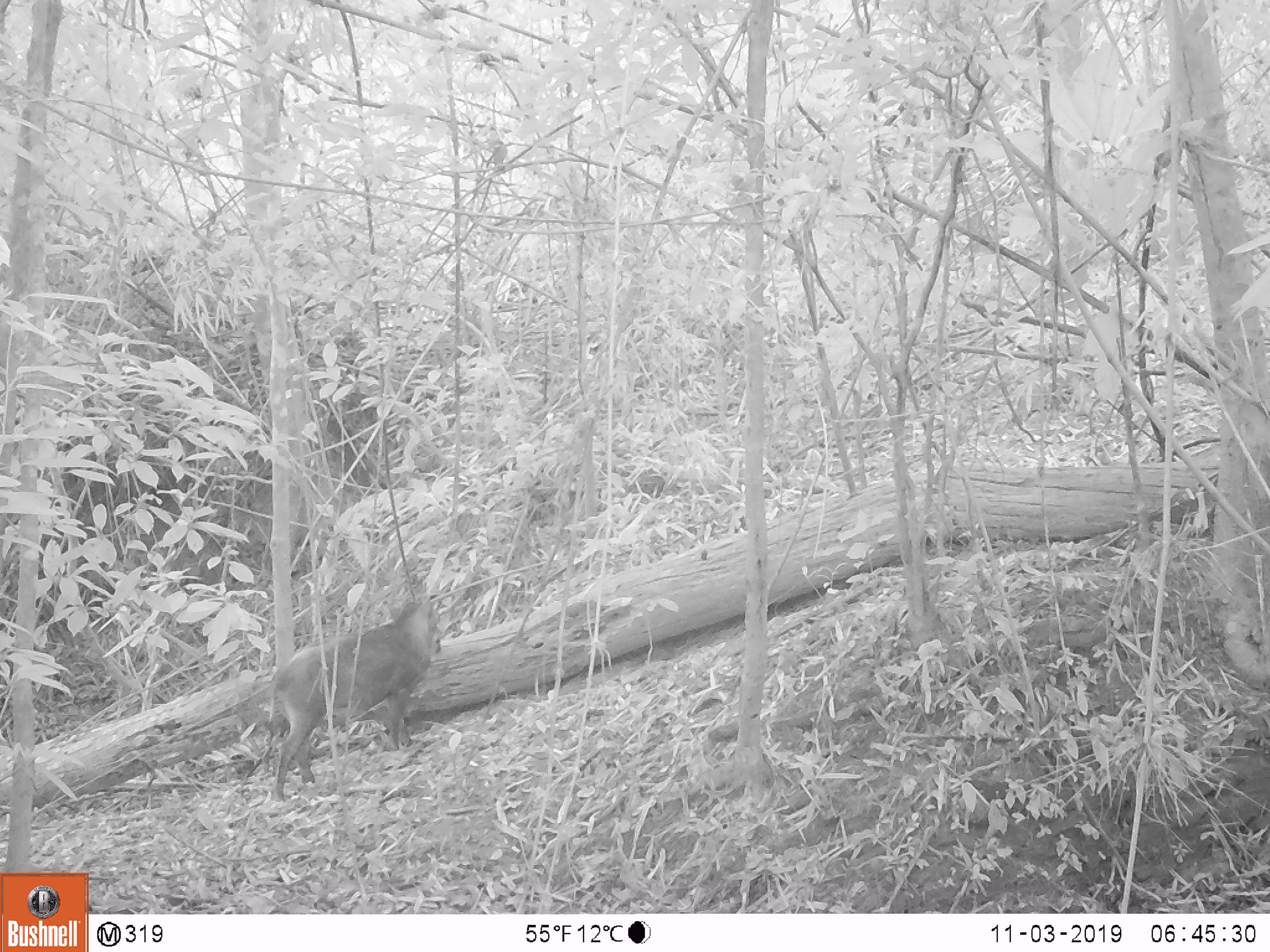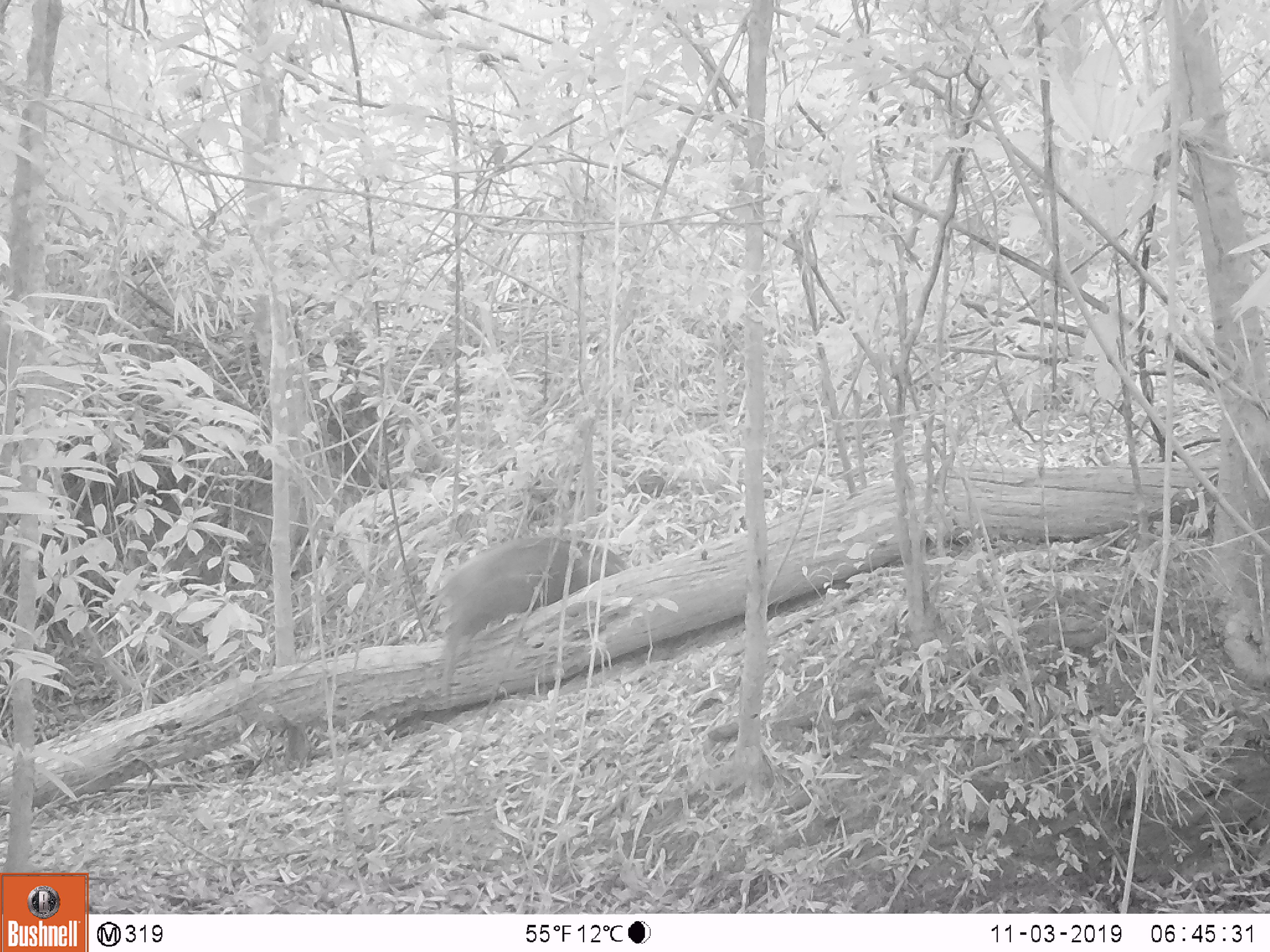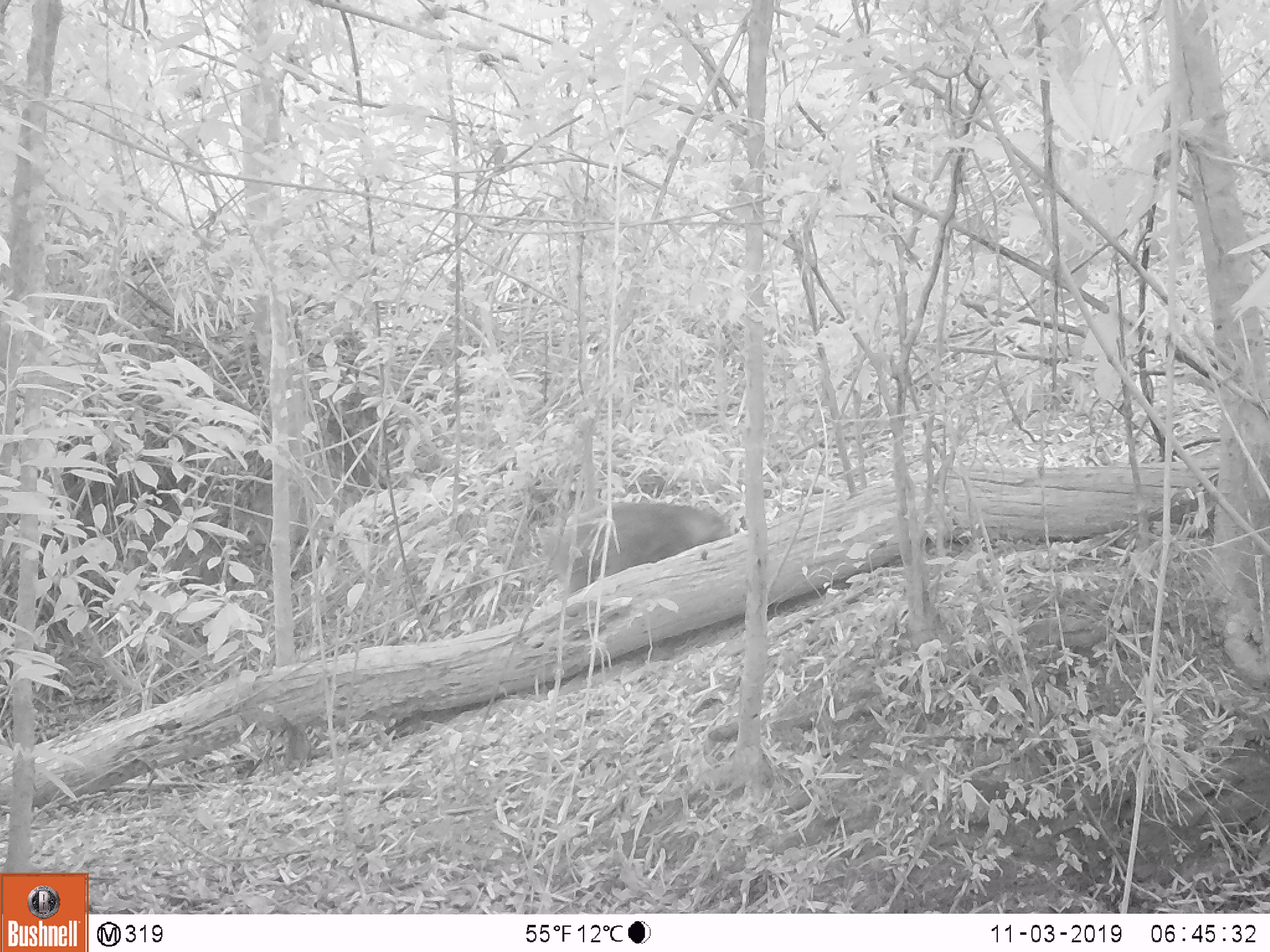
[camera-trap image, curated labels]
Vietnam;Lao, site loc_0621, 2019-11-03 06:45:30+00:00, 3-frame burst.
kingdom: Animalia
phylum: Chordata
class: Mammalia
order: Artiodactyla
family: Suidae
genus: Sus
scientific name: Sus scrofa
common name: eurasian wild pig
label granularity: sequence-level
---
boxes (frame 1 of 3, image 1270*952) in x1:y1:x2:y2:
eurasian wild pig: 262:595:445:802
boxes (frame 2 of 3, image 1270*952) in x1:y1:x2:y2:
eurasian wild pig: 435:533:629:709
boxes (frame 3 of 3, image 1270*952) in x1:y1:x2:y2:
eurasian wild pig: 534:501:734:596